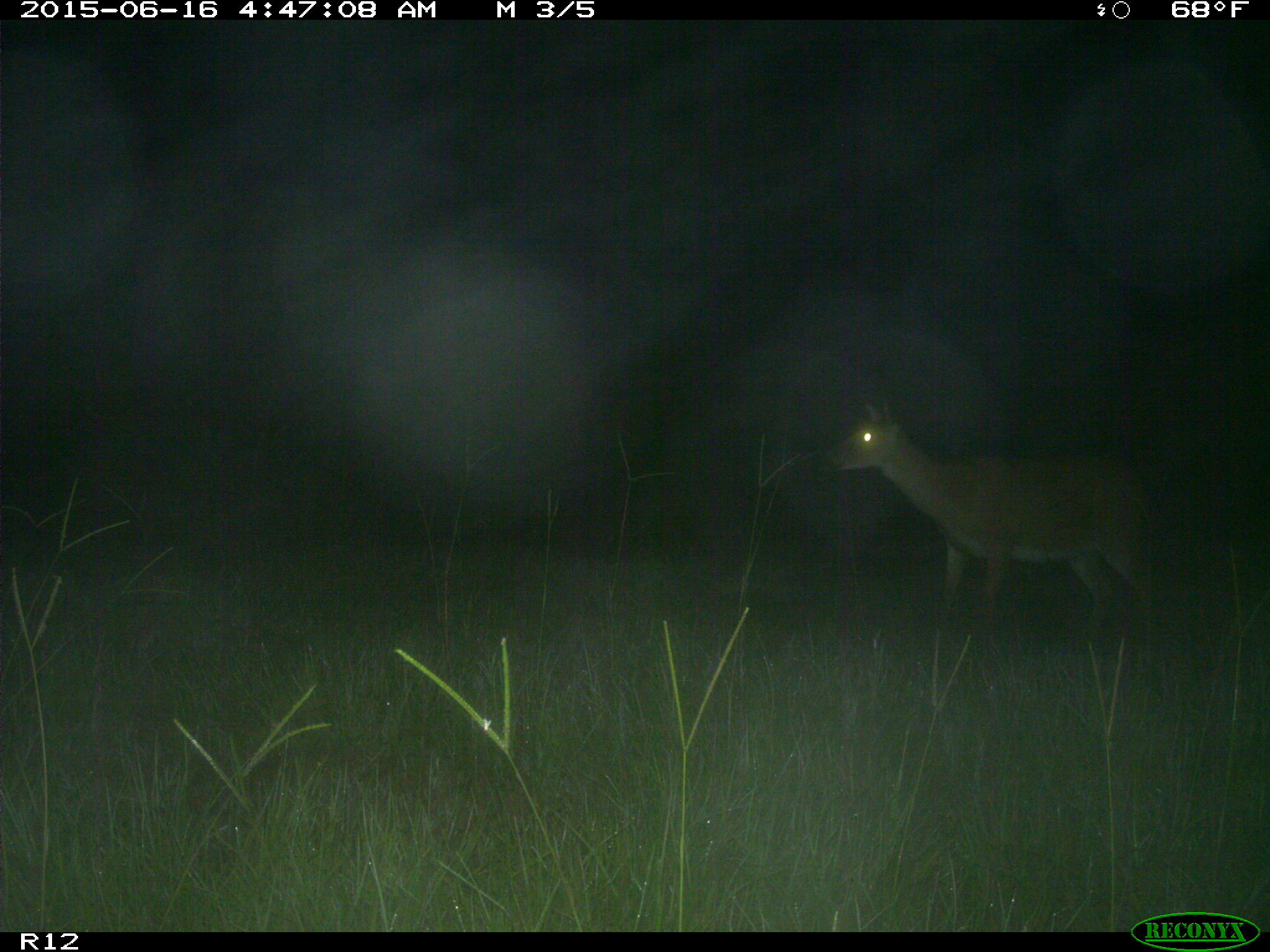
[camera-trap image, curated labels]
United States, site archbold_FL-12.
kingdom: Animalia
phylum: Chordata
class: Mammalia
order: Artiodactyla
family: Cervidae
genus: Odocoileus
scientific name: Odocoileus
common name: deer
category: unidentified deer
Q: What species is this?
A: Unidentified deer (deer) (Odocoileus).